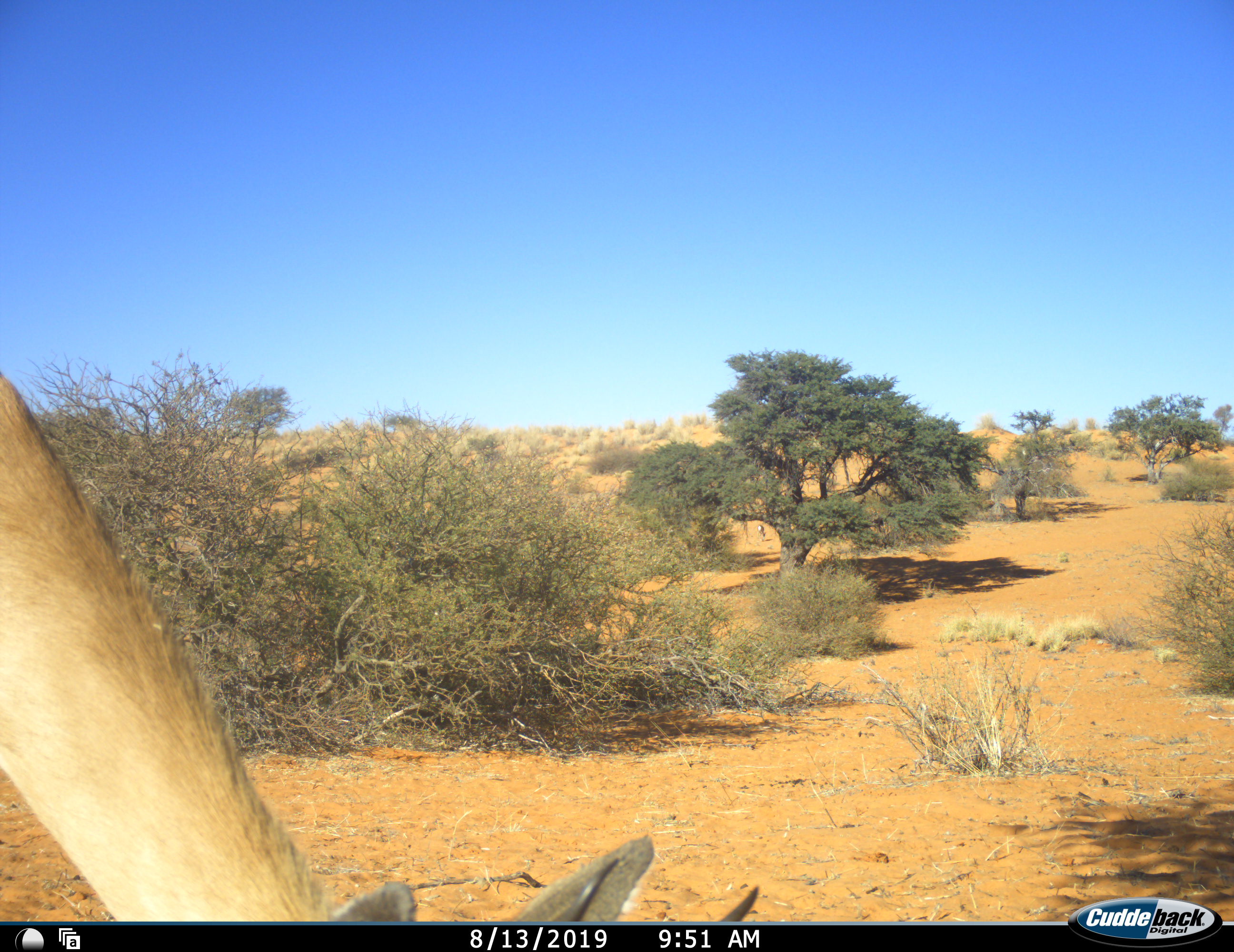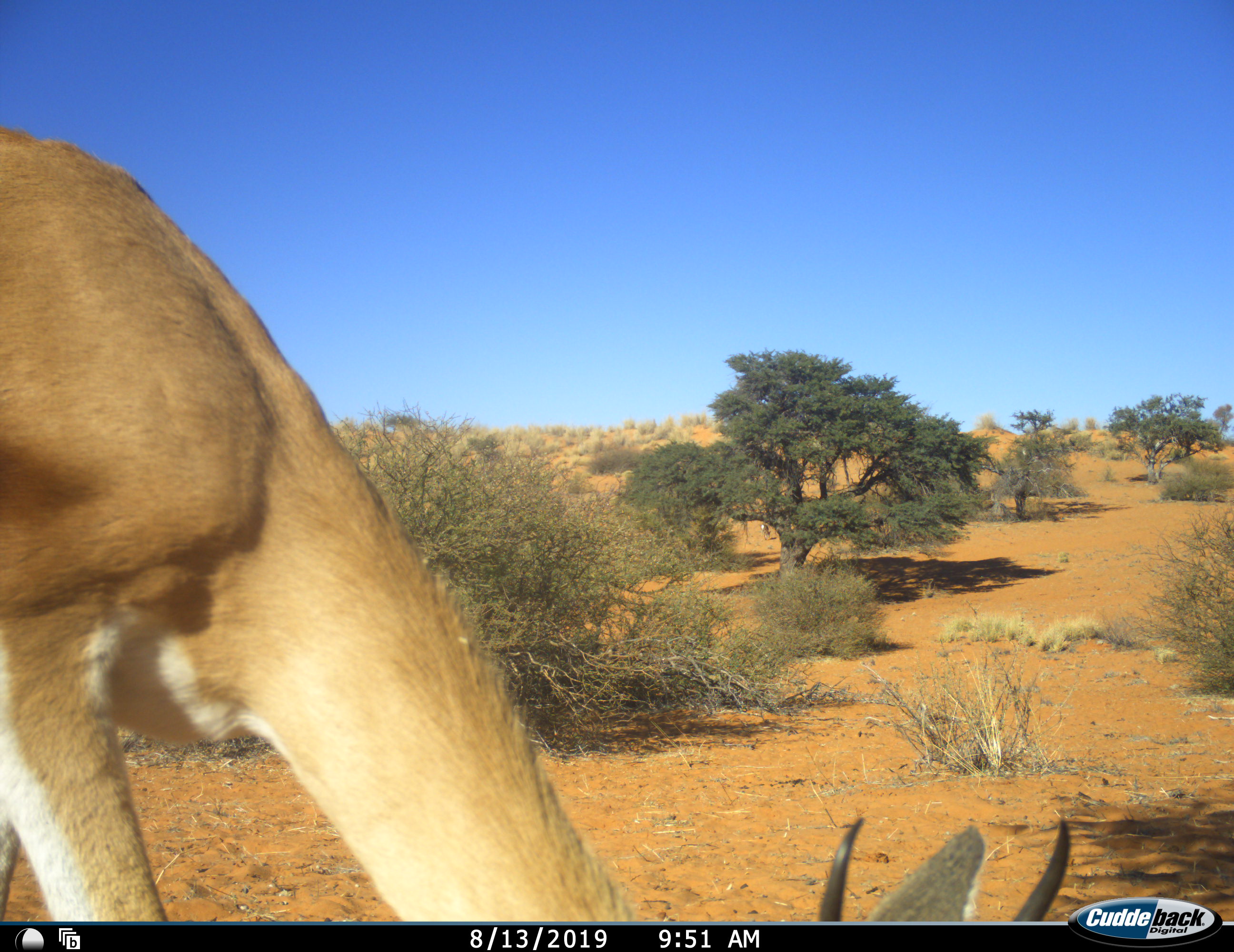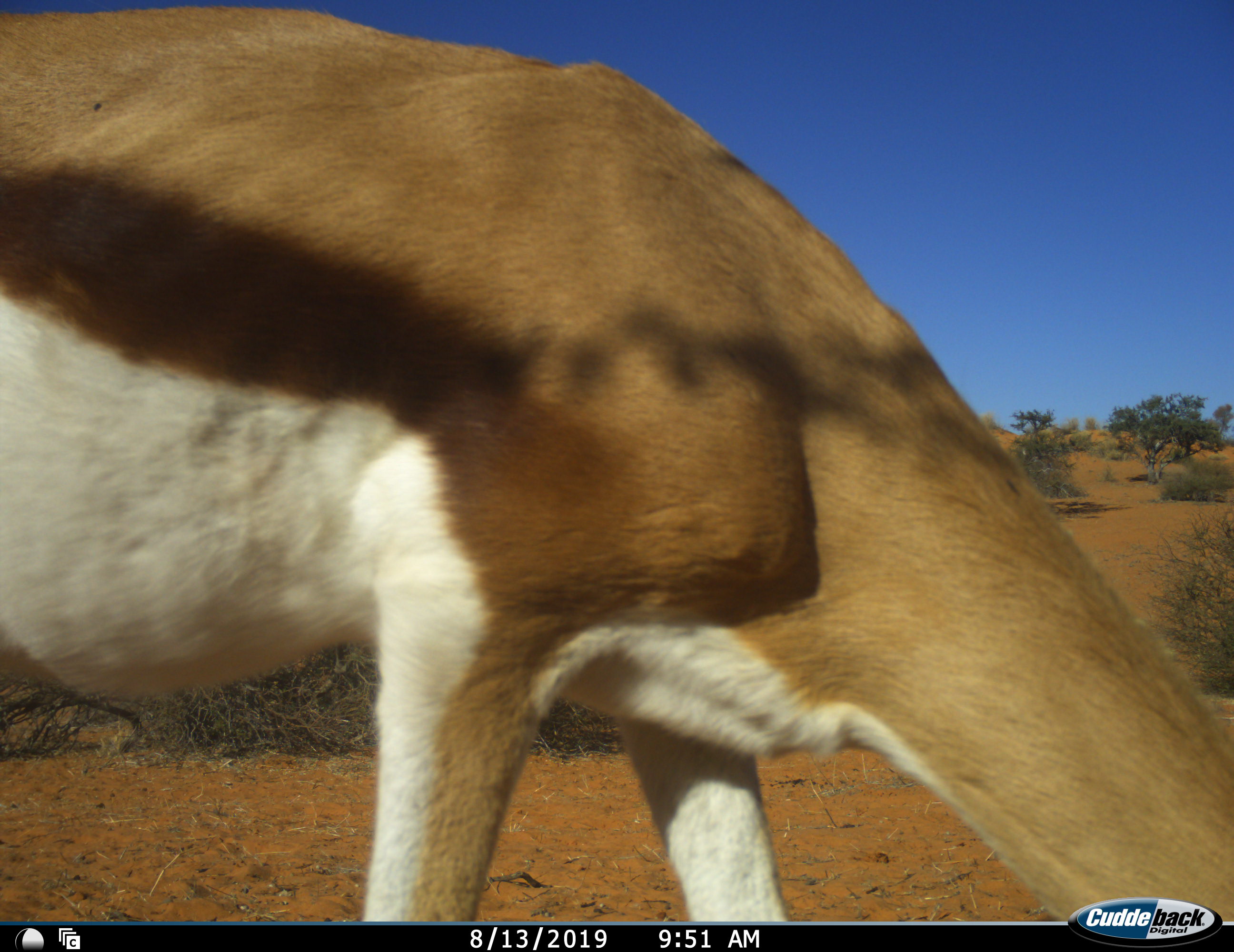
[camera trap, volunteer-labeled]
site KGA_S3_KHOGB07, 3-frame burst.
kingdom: Animalia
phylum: Chordata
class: Mammalia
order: Artiodactyla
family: Bovidae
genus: Antidorcas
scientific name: Antidorcas marsupialis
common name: springbok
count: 1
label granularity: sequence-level